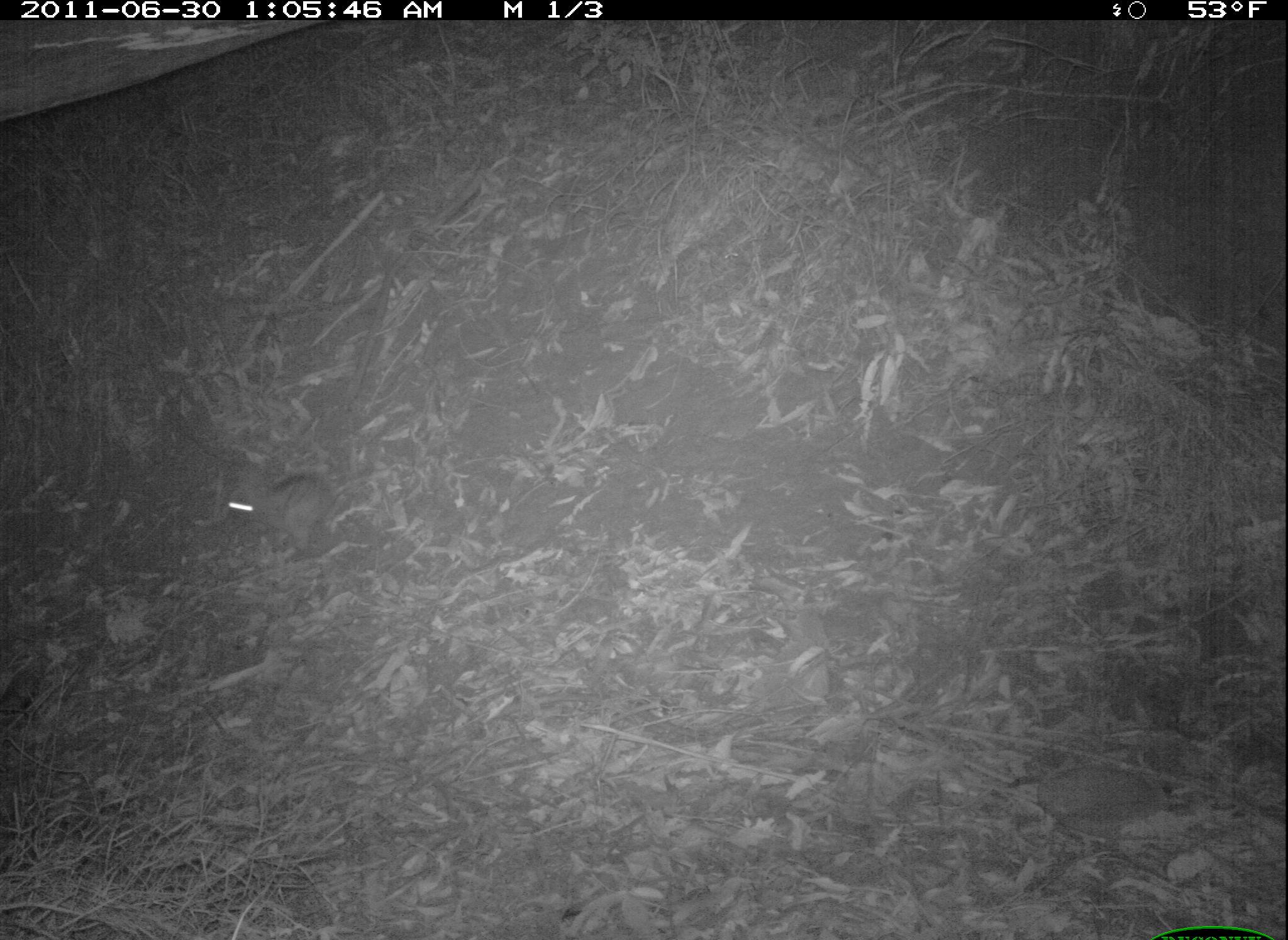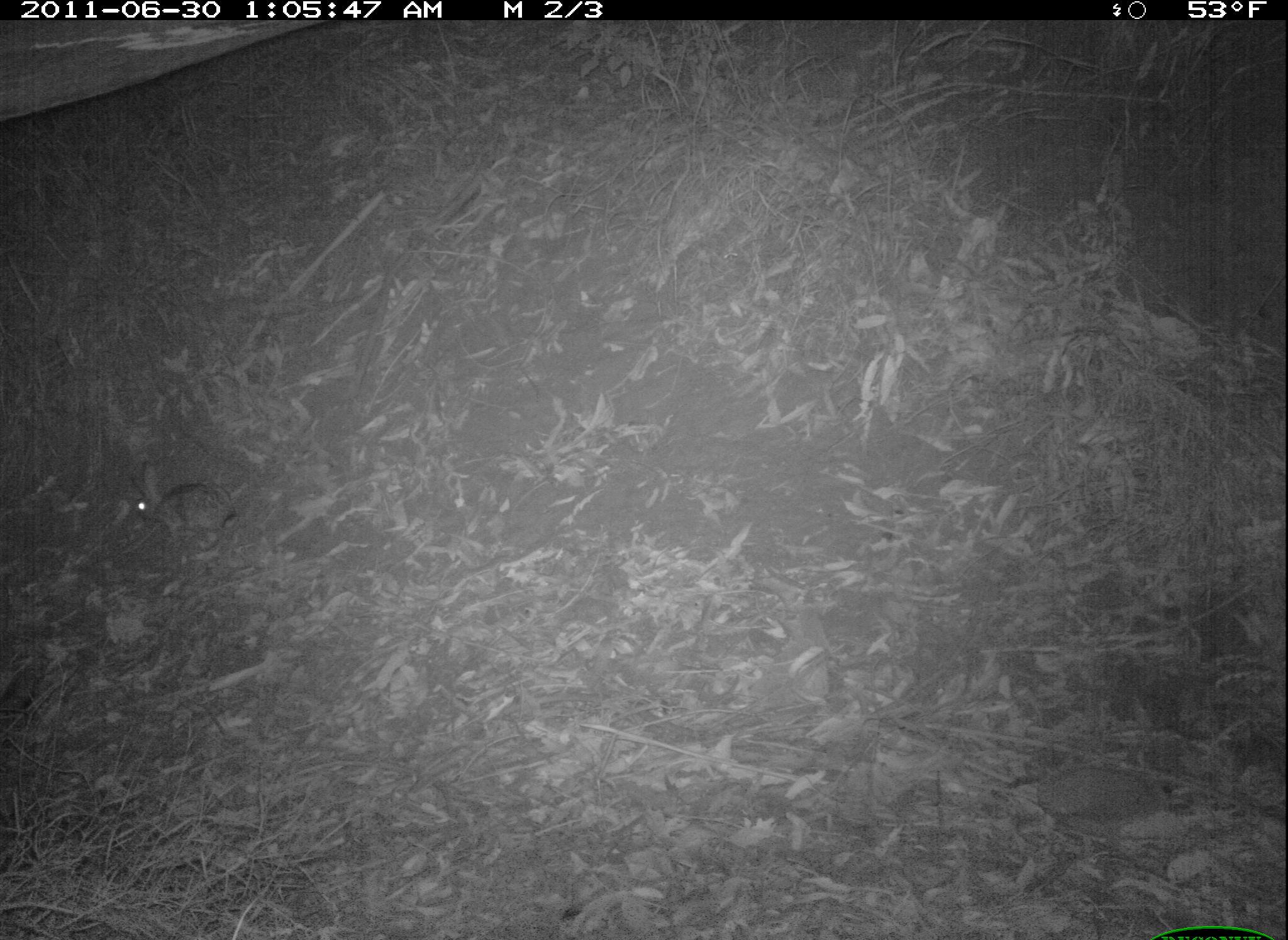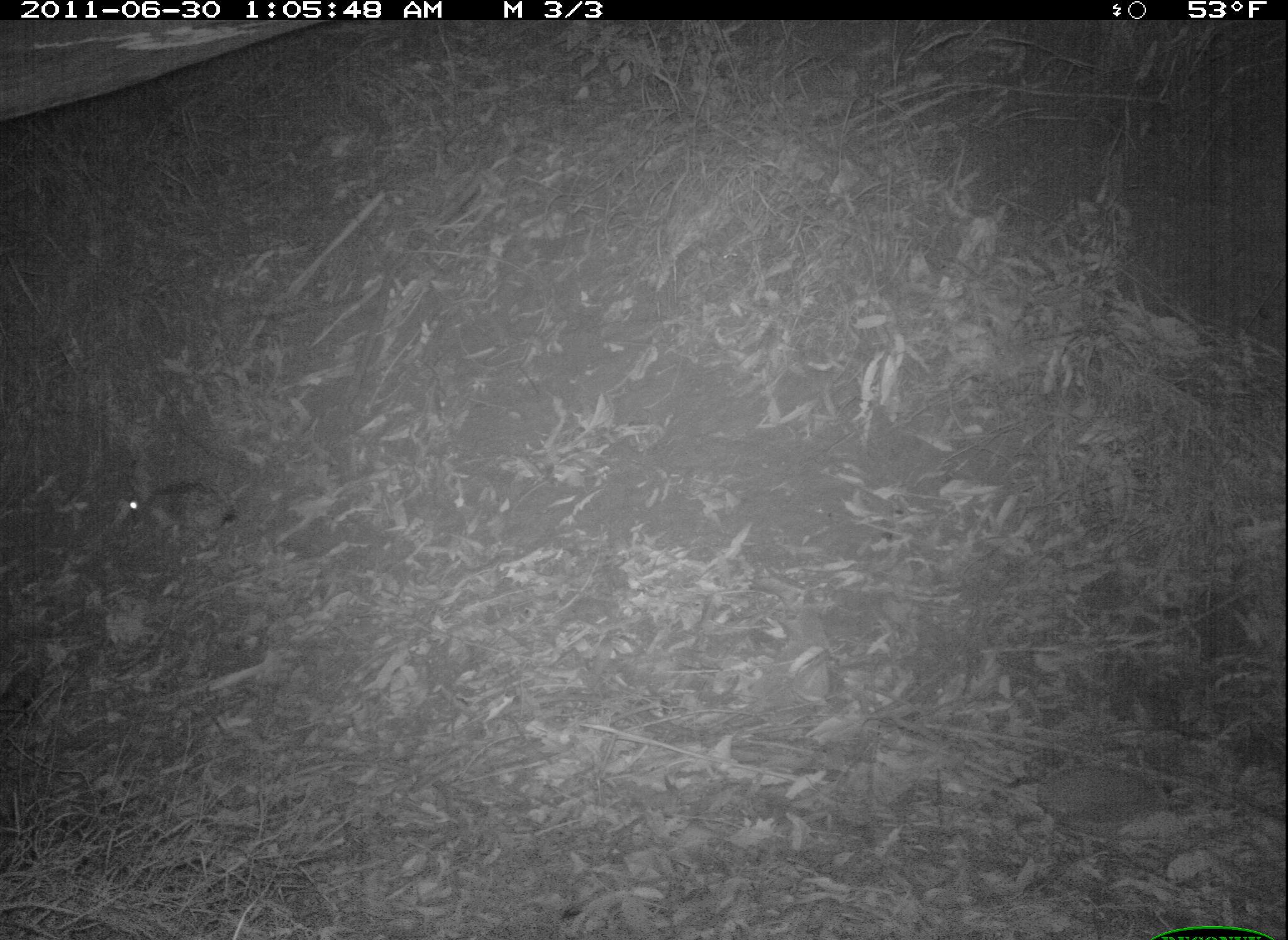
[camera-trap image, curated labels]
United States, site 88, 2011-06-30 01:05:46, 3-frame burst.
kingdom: Animalia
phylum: Chordata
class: Mammalia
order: Lagomorpha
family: Leporidae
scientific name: Leporidae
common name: rabbits and hares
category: rabbit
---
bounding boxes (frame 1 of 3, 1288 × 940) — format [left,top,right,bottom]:
rabbit: [211,438,351,559]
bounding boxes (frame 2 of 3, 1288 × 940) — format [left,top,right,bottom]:
rabbit: [121,454,248,543]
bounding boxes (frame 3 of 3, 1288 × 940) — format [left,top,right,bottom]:
rabbit: [118,454,243,552]